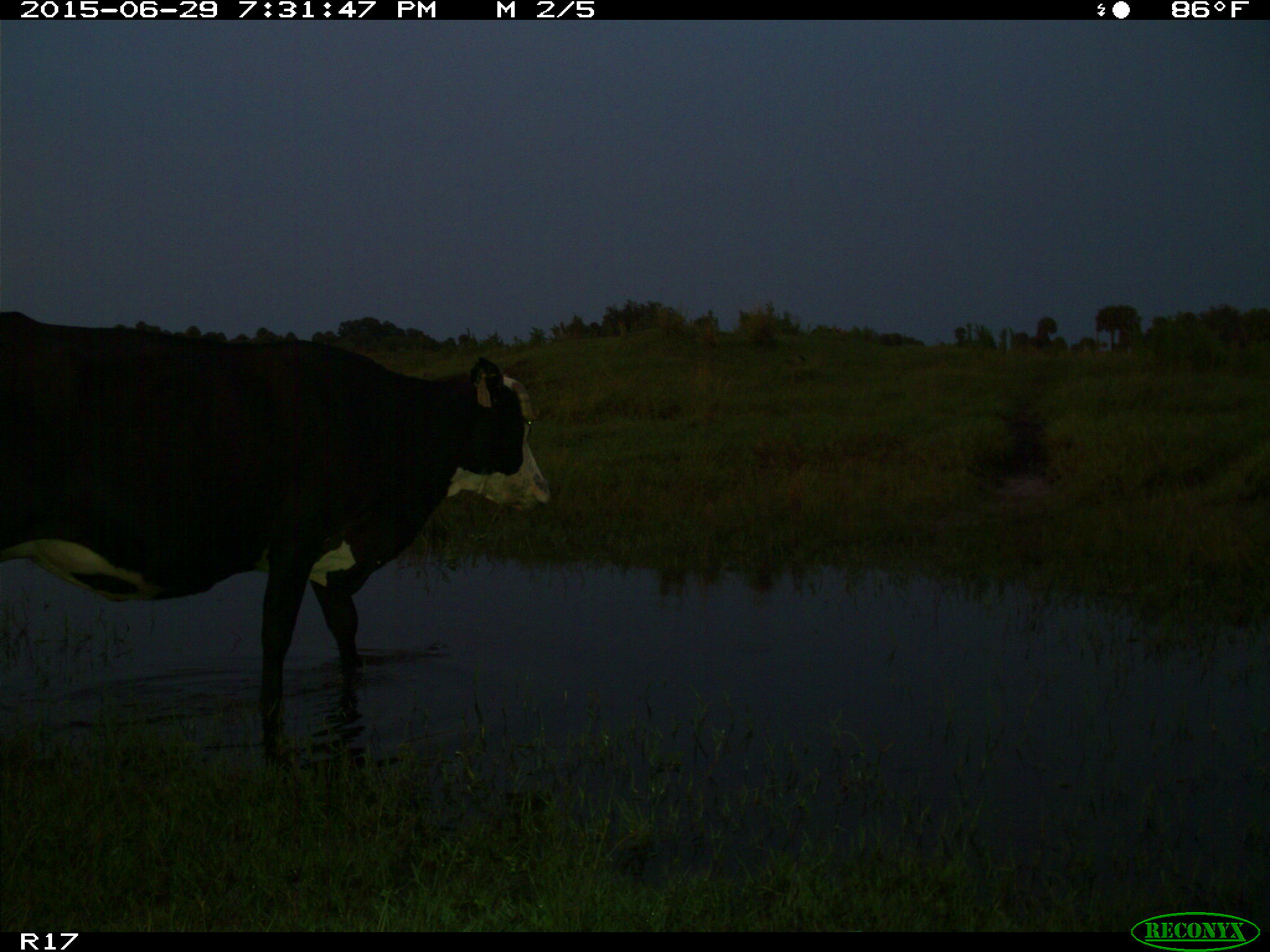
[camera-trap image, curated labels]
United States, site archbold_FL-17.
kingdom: Animalia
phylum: Chordata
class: Mammalia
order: Artiodactyla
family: Bovidae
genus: Bos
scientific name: Bos taurus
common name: domestic cow